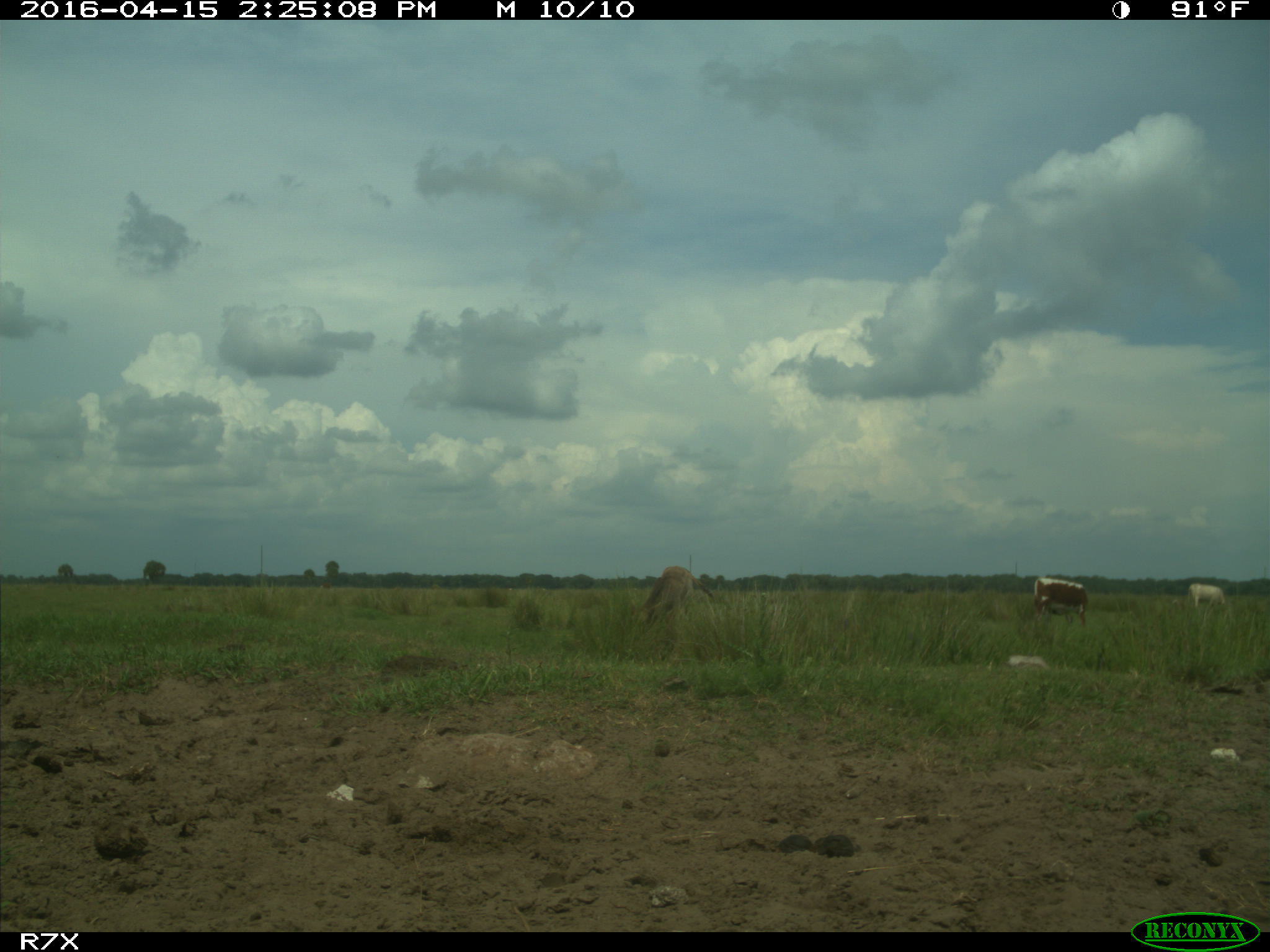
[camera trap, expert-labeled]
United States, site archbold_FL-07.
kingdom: Animalia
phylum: Chordata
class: Mammalia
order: Artiodactyla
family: Bovidae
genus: Bos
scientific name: Bos taurus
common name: domestic cow